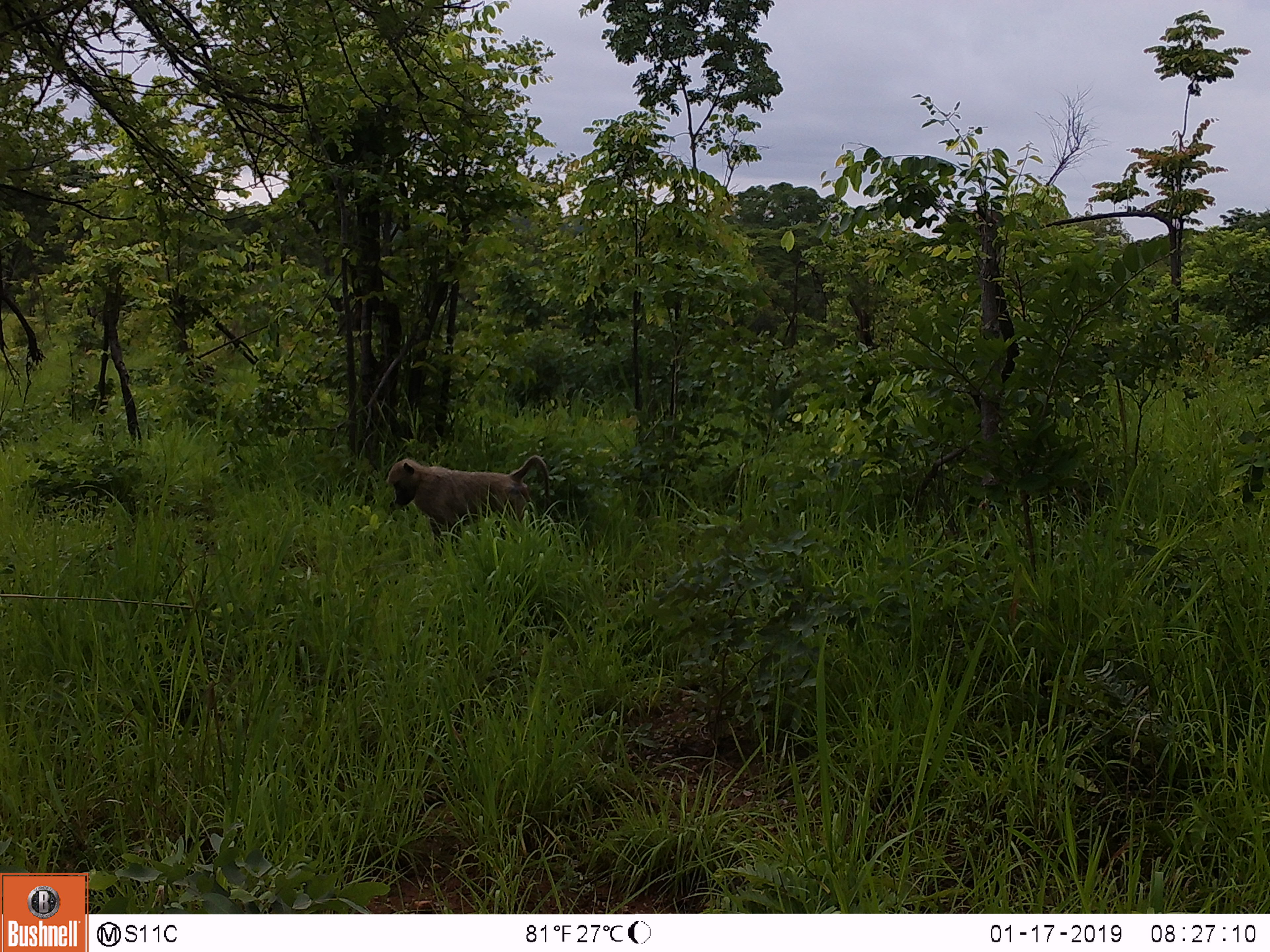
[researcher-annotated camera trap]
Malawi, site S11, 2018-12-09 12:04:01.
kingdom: Animalia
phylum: Chordata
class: Mammalia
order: Primates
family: Cercopithecidae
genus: Papio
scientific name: Papio cynocephalus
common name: yellow baboon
Yellow baboon (Papio cynocephalus), count 1.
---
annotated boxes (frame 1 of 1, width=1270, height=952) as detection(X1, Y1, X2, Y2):
yellow baboon: detection(366, 444, 563, 560)